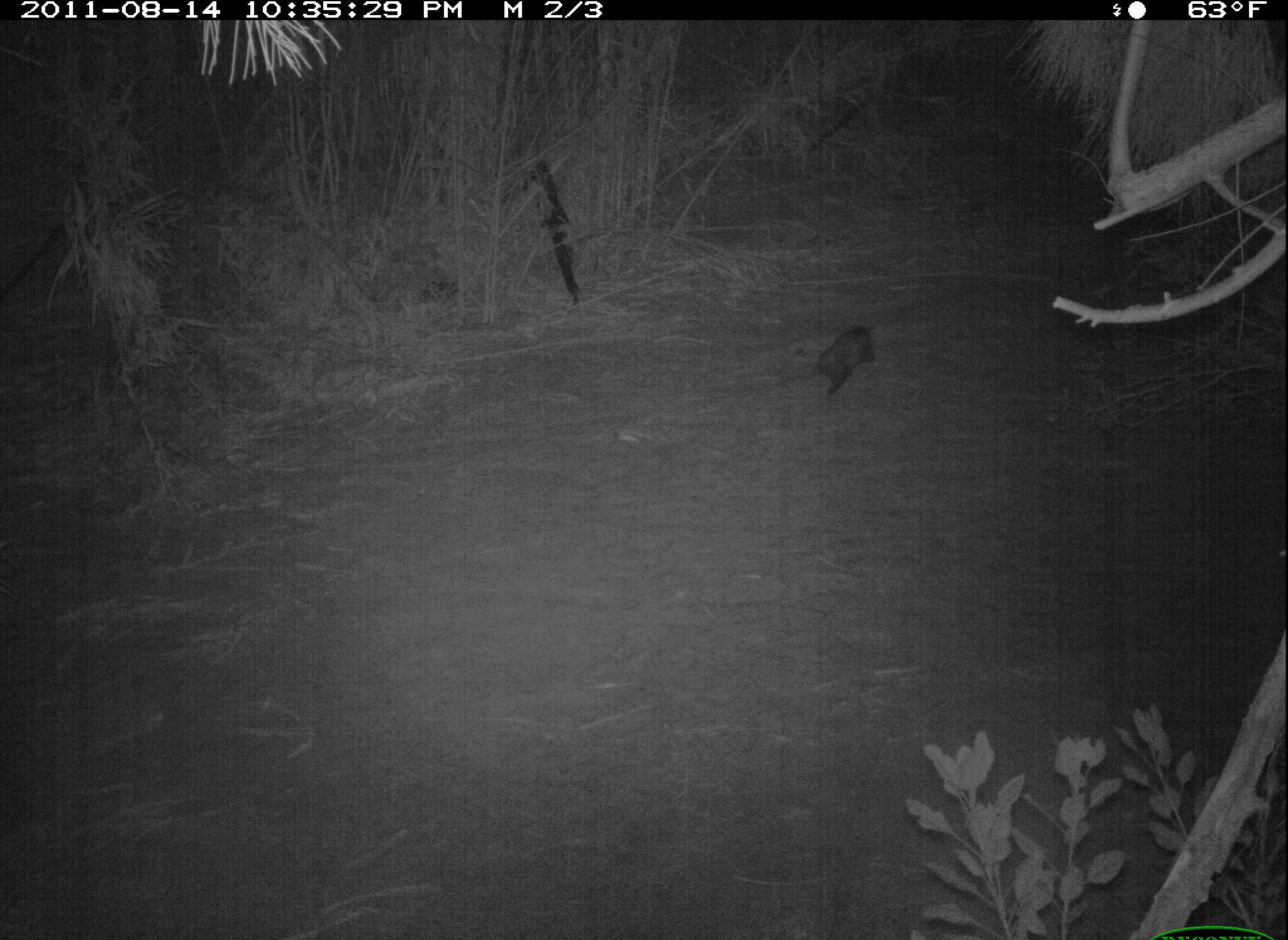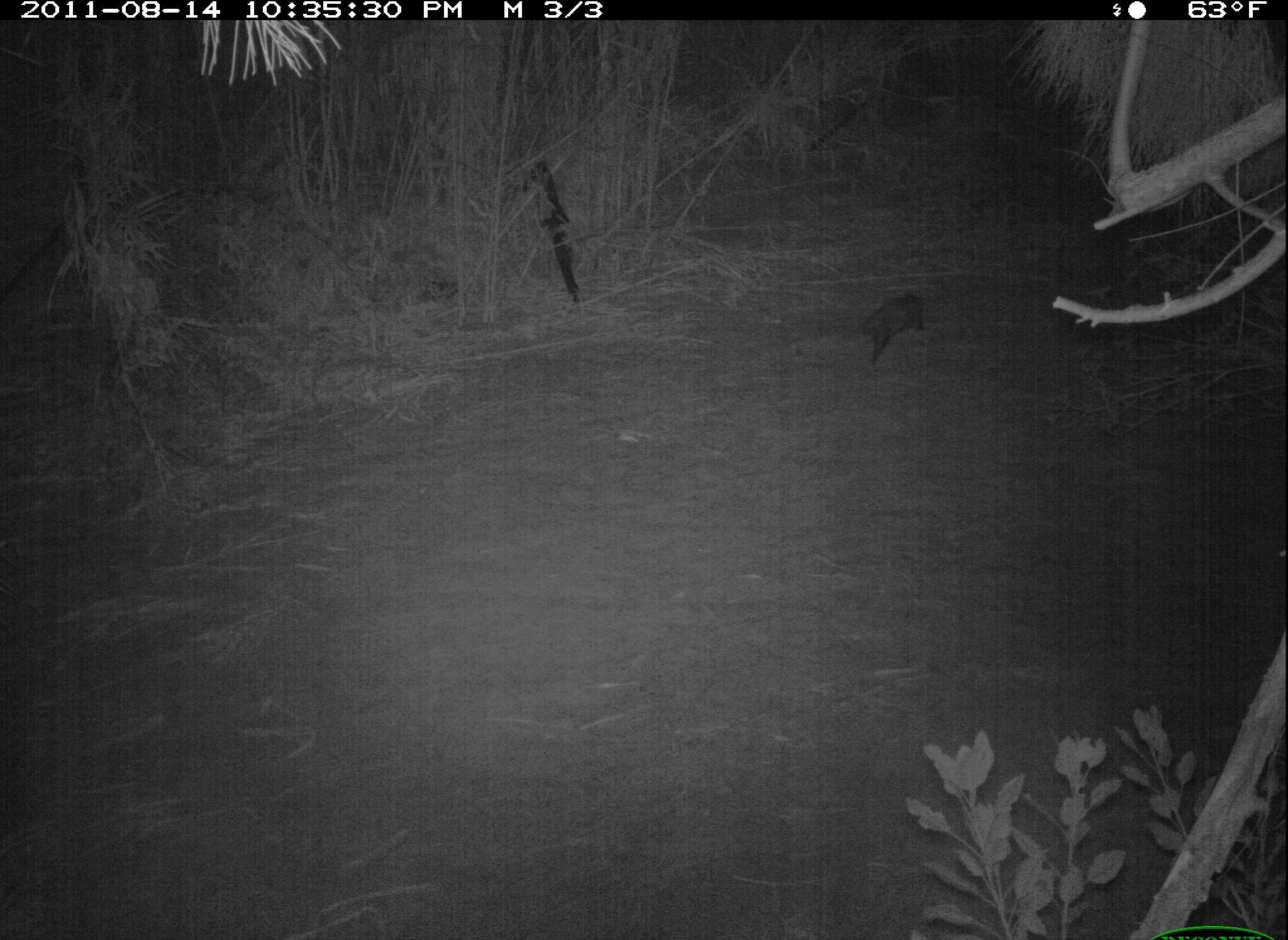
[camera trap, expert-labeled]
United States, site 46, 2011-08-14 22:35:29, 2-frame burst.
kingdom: Animalia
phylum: Chordata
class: Mammalia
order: Didelphimorphia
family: Didelphidae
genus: Didelphis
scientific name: Didelphis virginiana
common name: virginia opossum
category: opossum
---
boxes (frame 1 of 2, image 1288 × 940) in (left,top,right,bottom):
opossum: (797,311,900,408)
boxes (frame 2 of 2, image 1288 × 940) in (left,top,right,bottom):
opossum: (845,283,937,380)